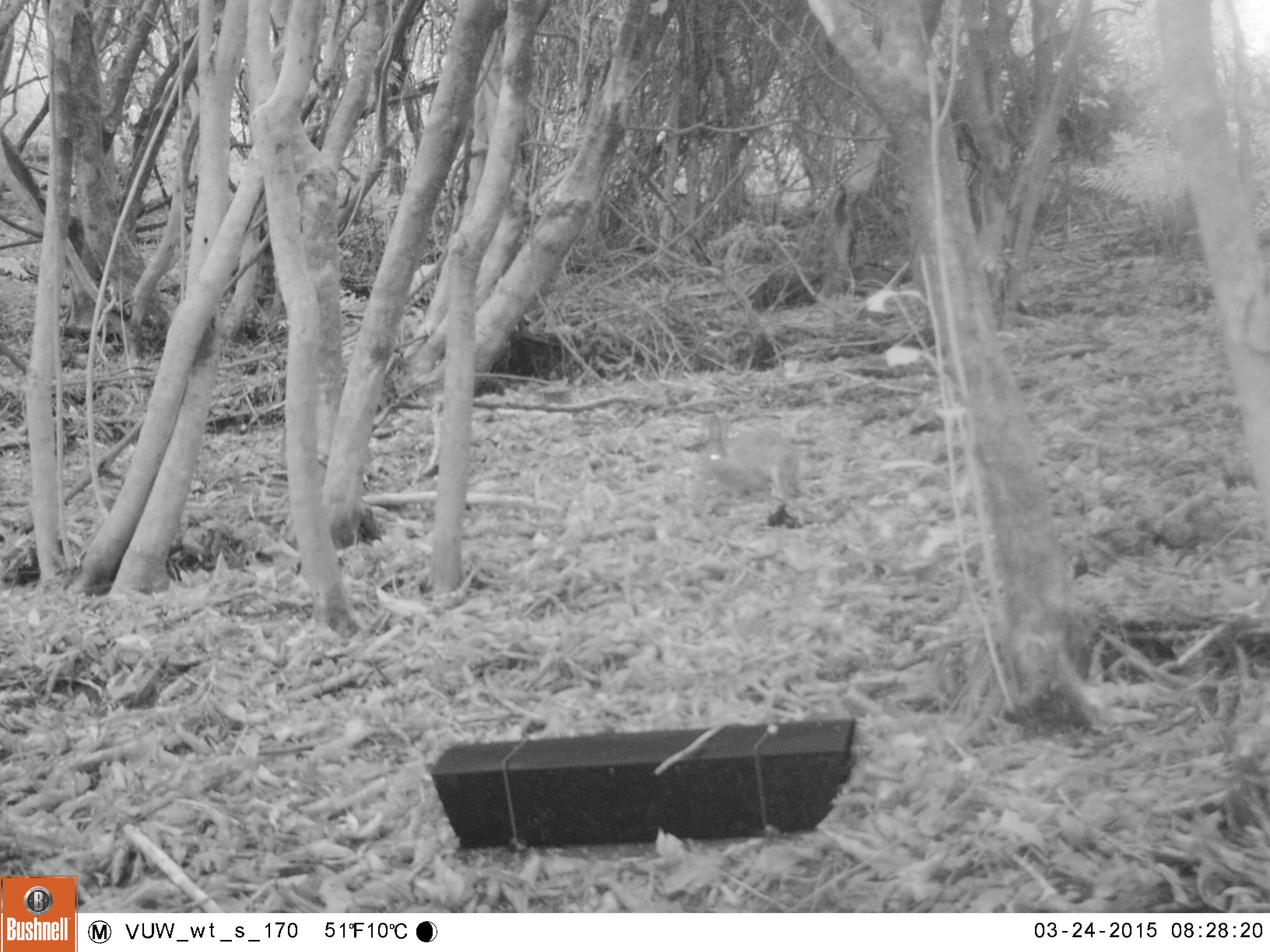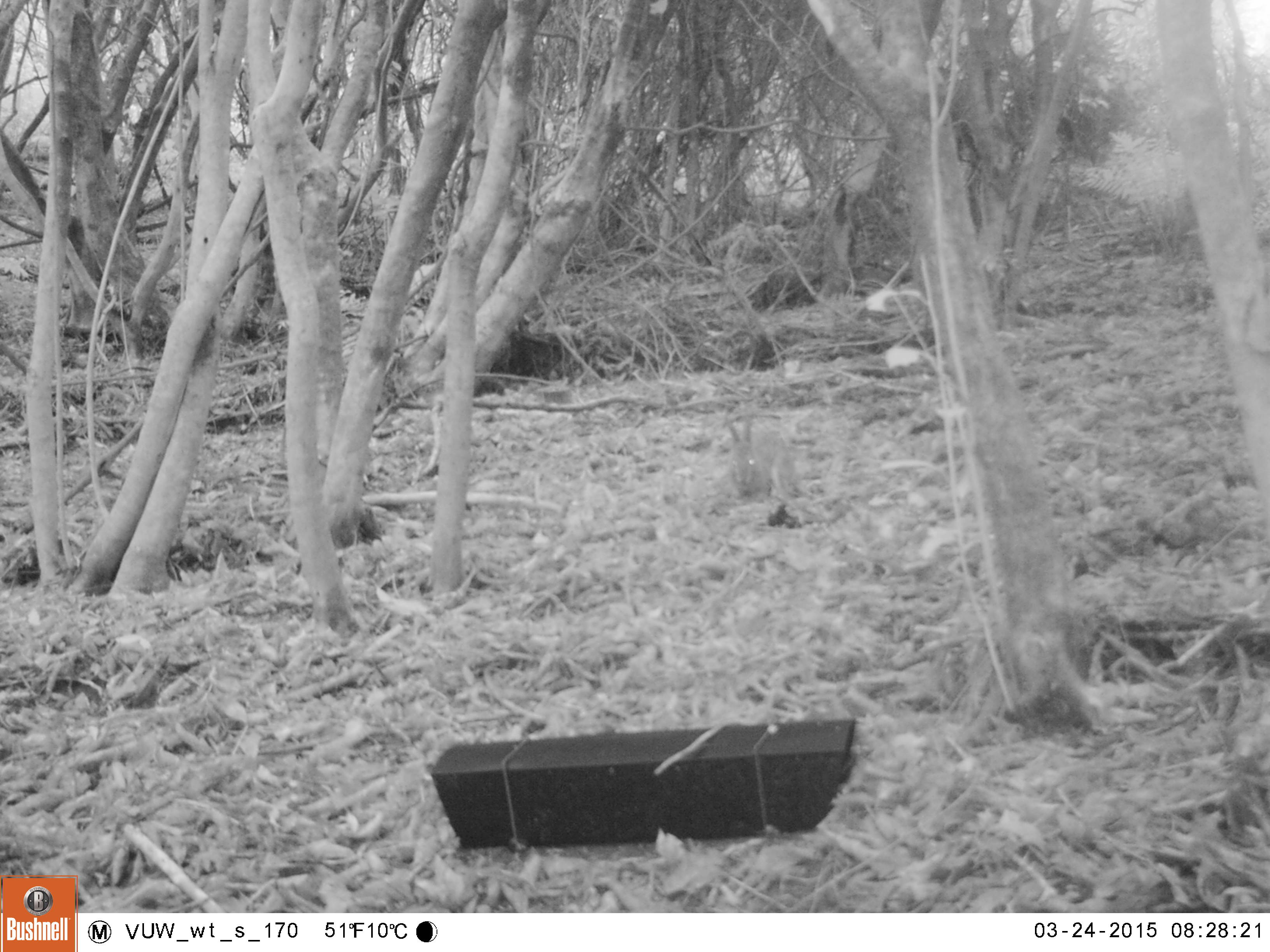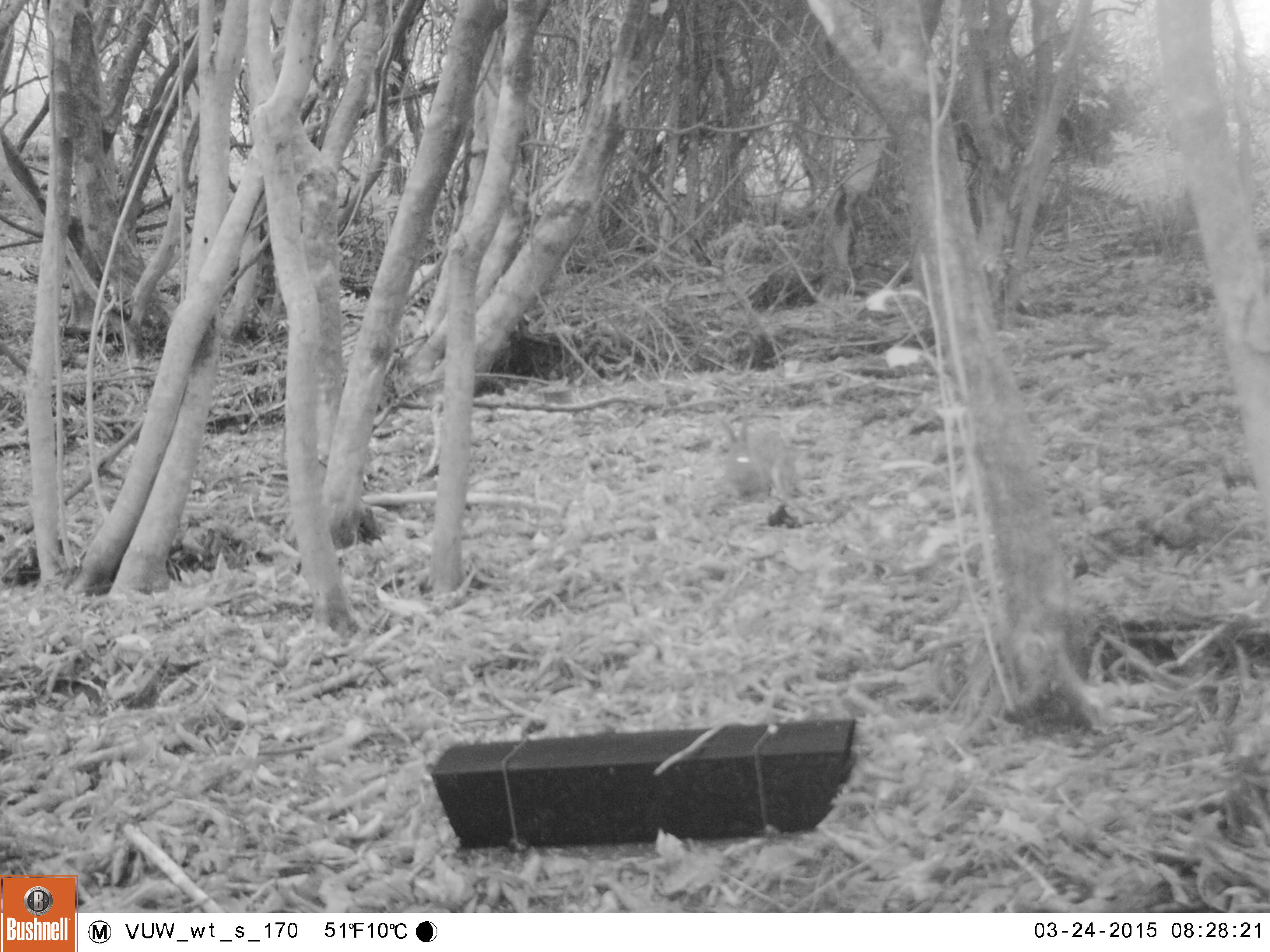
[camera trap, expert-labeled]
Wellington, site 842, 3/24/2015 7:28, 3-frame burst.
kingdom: Animalia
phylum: Chordata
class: Mammalia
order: Lagomorpha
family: Leporidae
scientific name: Leporidae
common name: rabbit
Rabbit (Leporidae).